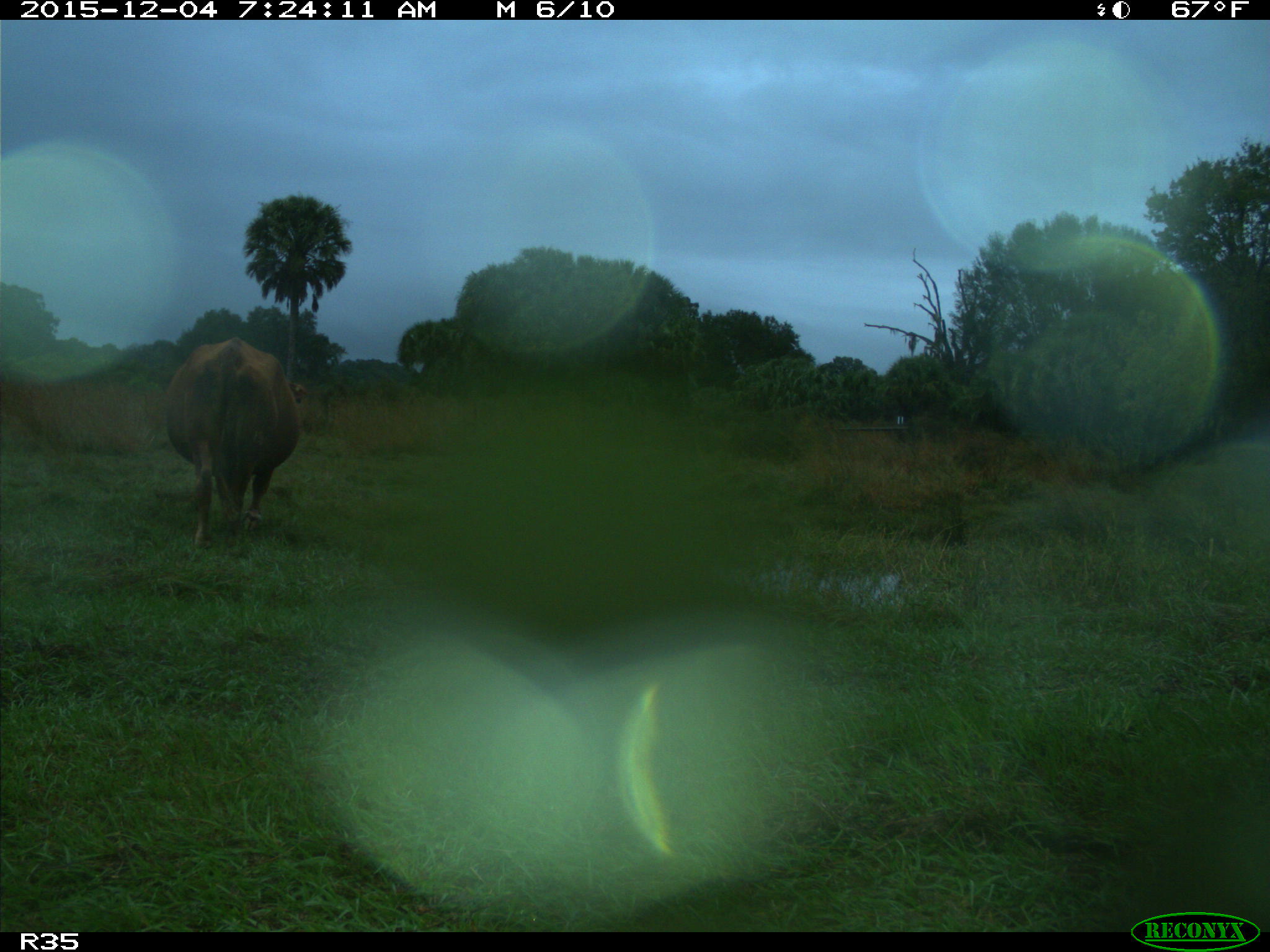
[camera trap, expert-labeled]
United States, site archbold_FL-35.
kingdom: Animalia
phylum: Chordata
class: Mammalia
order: Artiodactyla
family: Bovidae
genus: Bos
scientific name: Bos taurus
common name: domestic cow